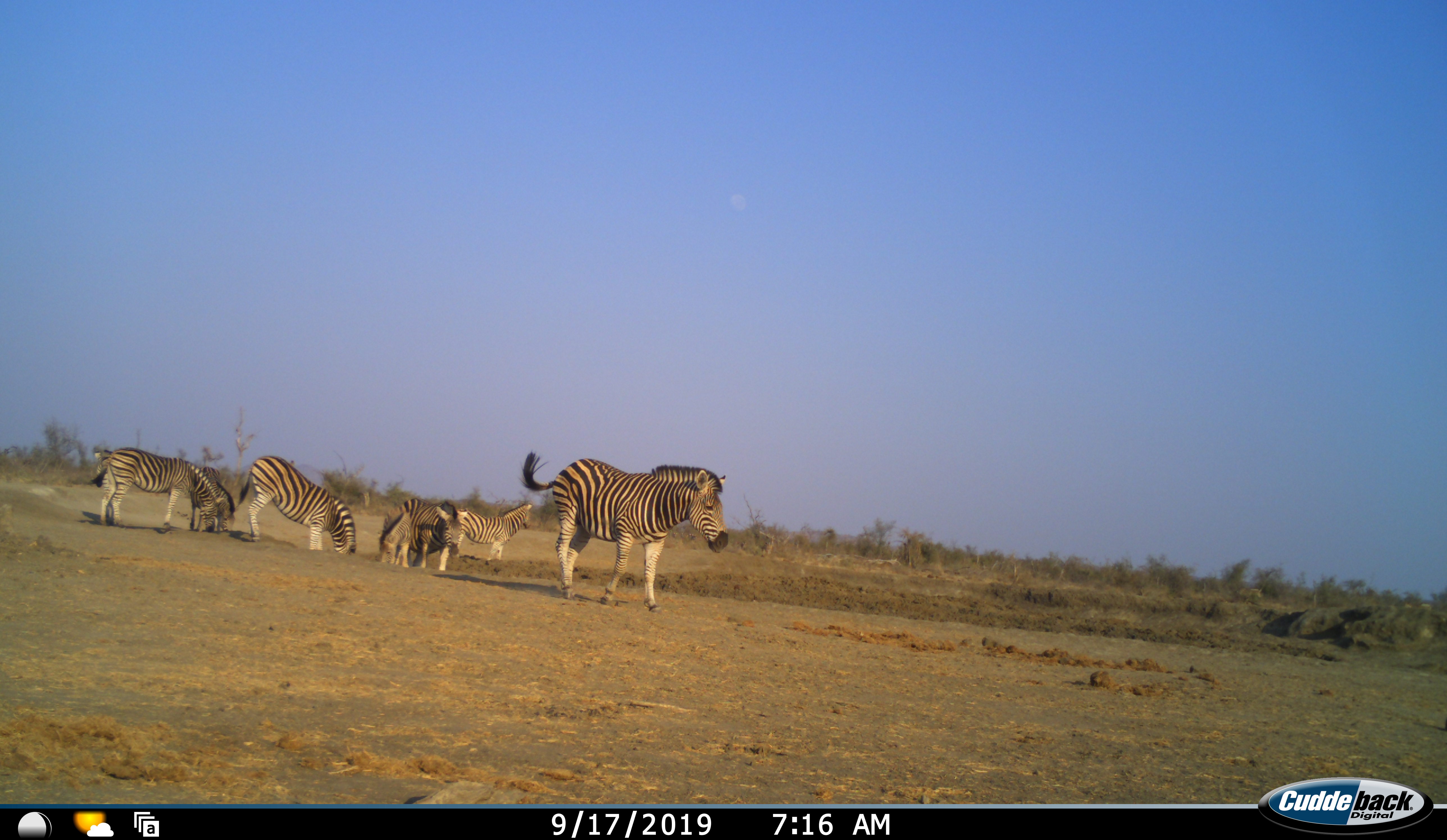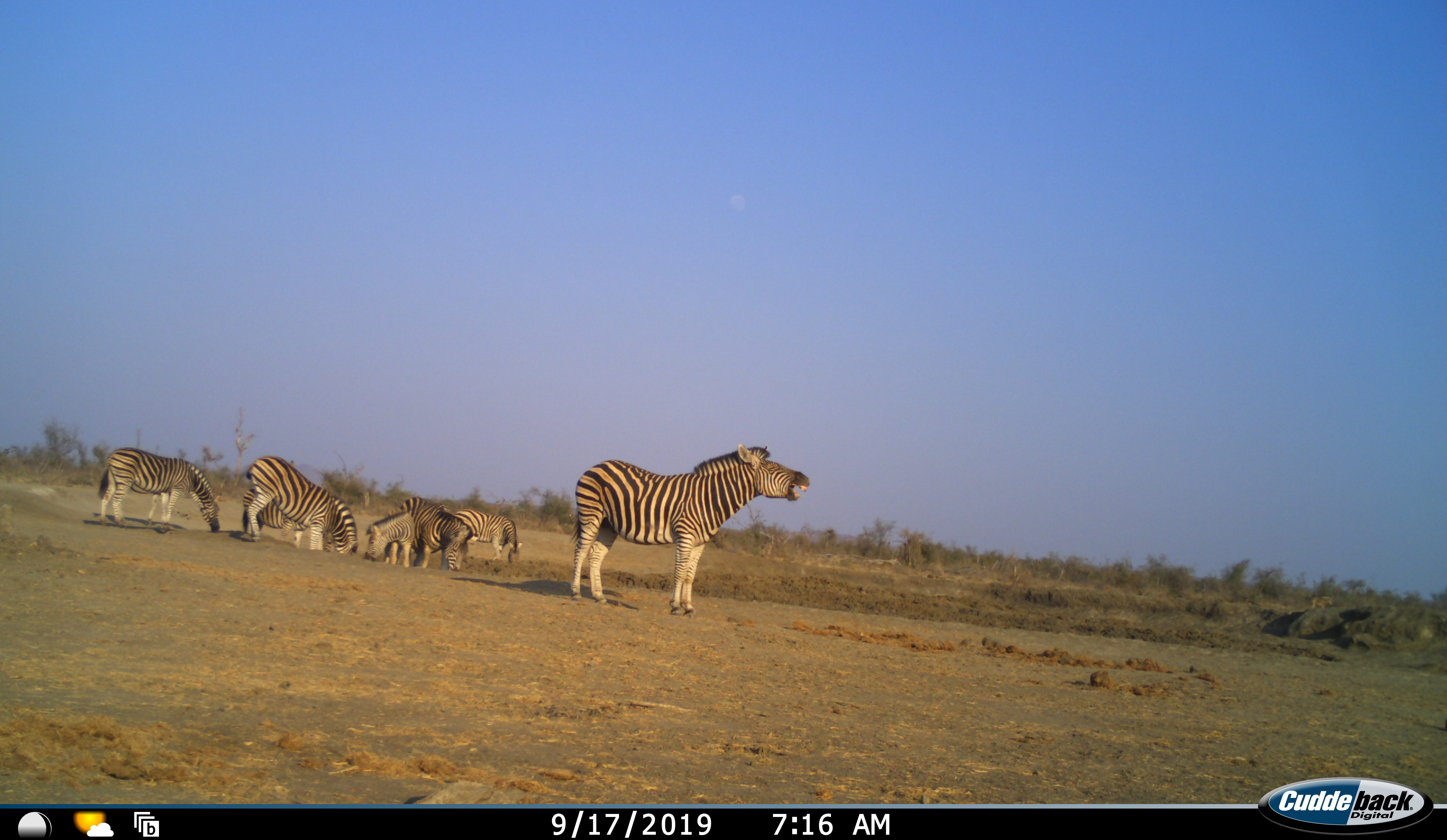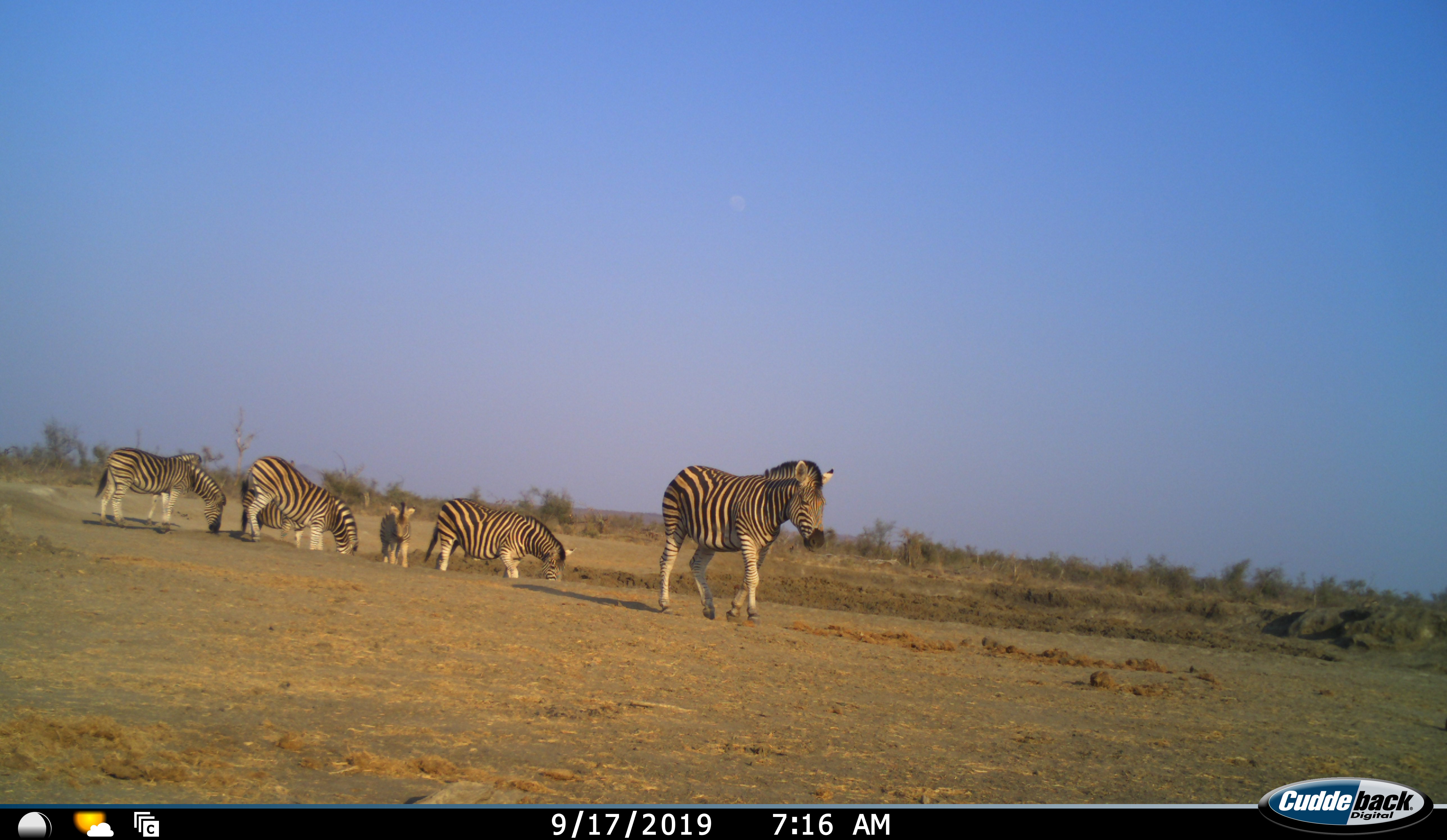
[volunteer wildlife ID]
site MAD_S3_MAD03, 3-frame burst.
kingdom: Animalia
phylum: Chordata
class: Mammalia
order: Perissodactyla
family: Equidae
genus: Equus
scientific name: Equus quagga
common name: plains zebra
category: zebraplains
Zebraplains (plains zebra) (Equus quagga), count 7. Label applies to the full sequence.